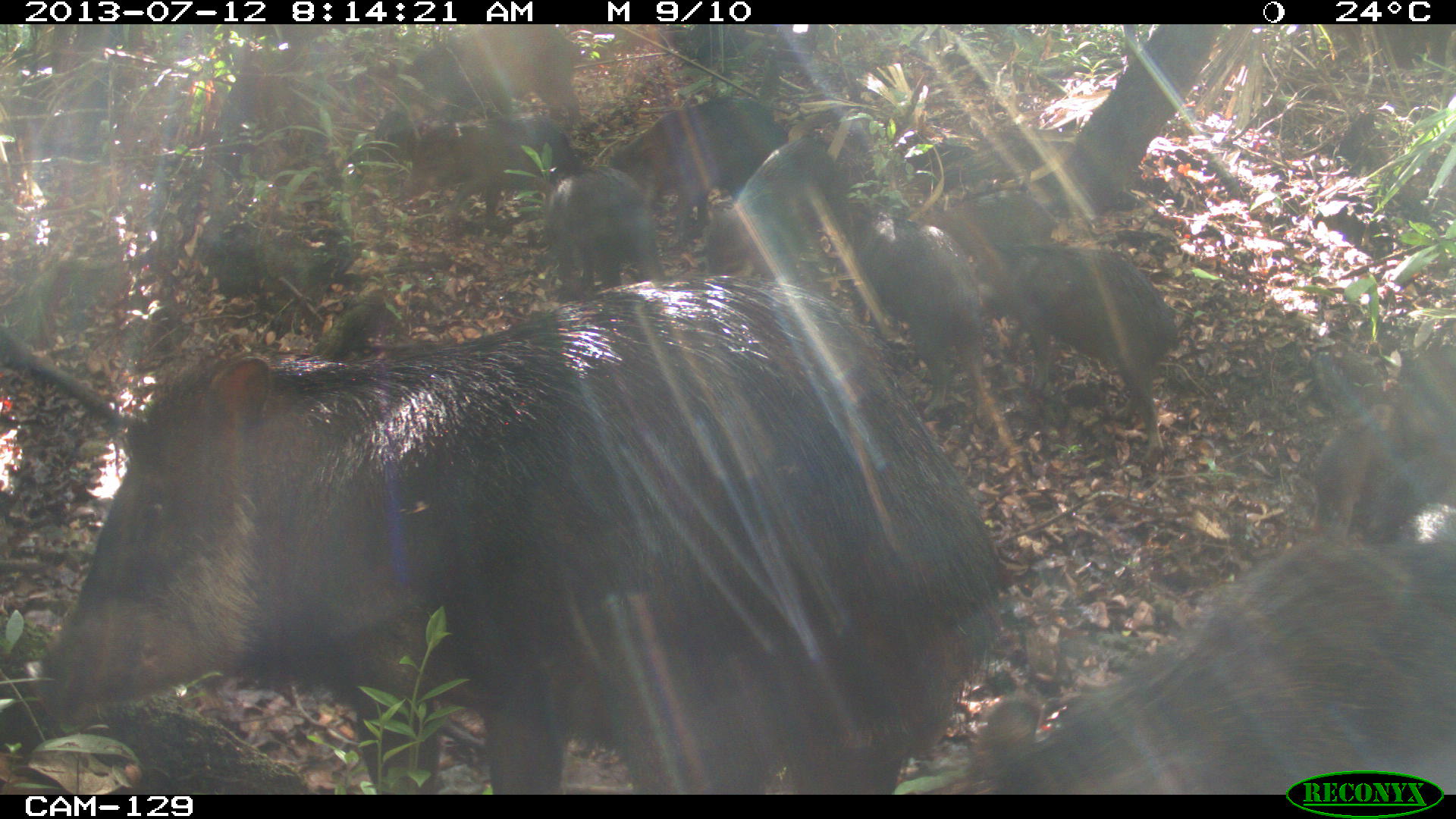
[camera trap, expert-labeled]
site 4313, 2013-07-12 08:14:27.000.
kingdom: Animalia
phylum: Chordata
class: Mammalia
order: Artiodactyla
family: Tayassuidae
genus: Tayassu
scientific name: Tayassu pecari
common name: white-lipped peccary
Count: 20.